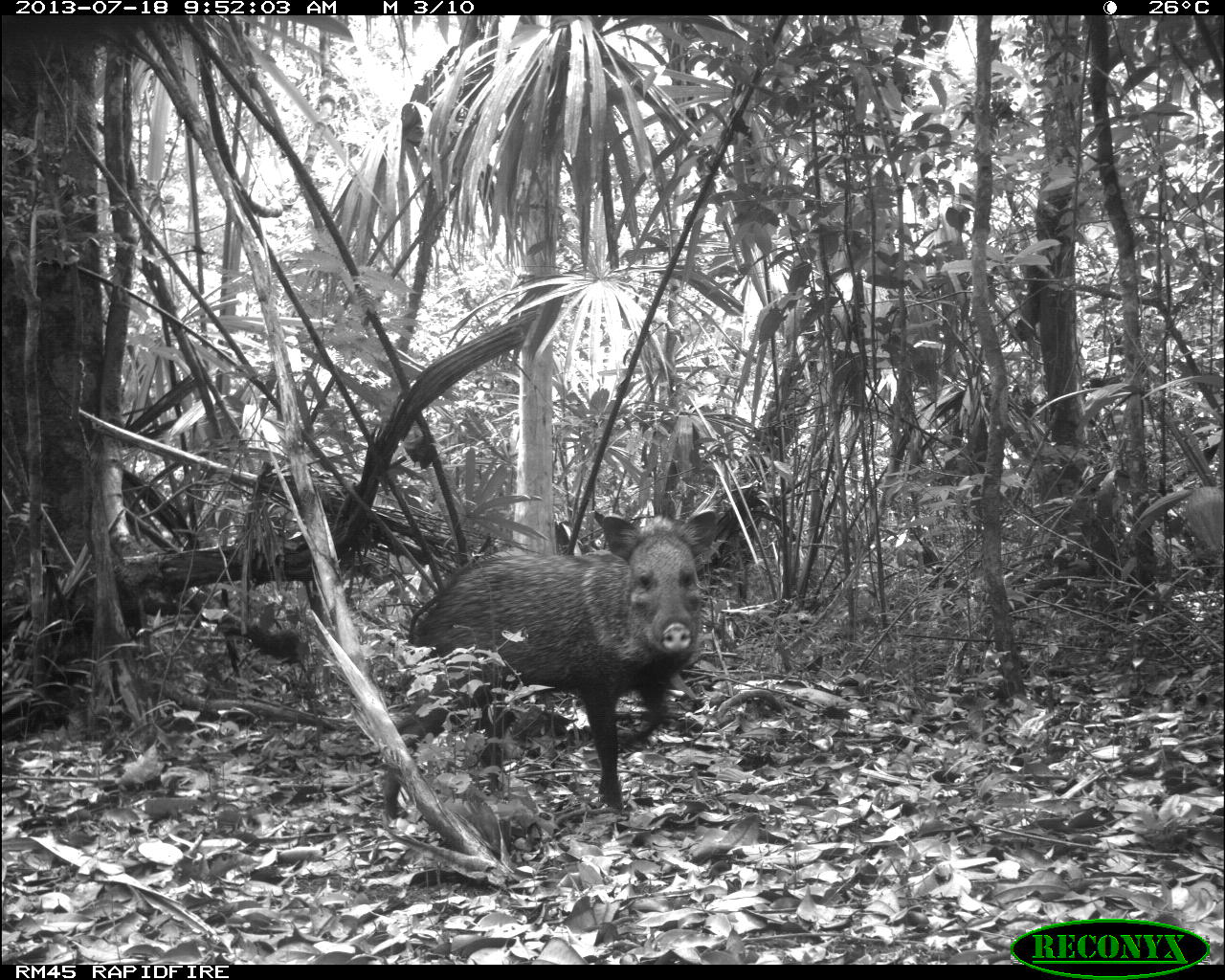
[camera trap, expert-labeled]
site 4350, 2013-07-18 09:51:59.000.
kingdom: Animalia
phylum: Chordata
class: Mammalia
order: Artiodactyla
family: Tayassuidae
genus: Pecari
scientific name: Pecari tajacu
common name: collared peccary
Pecari tajacu (collared peccary), count 1.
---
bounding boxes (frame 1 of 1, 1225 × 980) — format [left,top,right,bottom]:
pecari tajacu: [379,510,717,819]